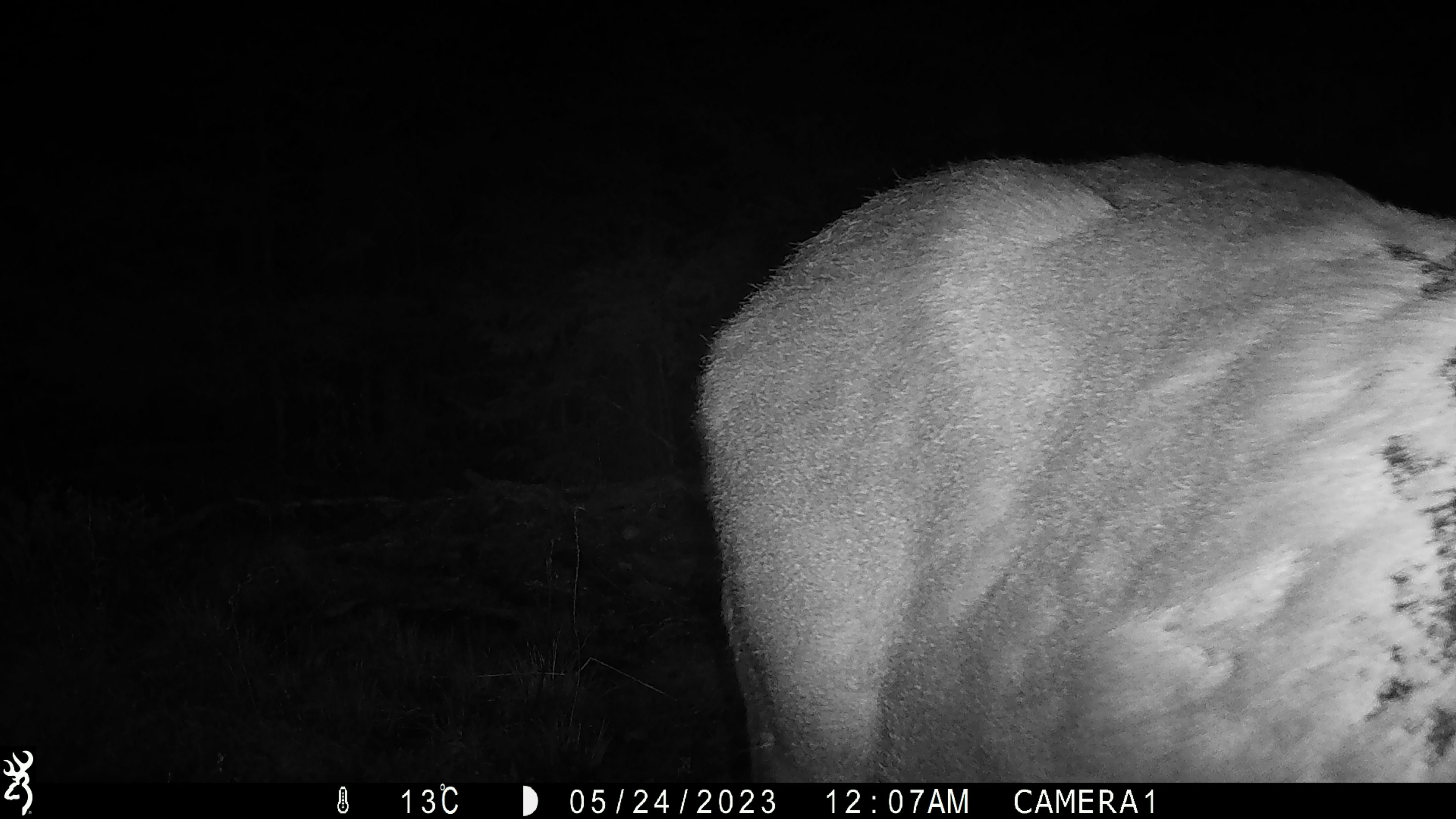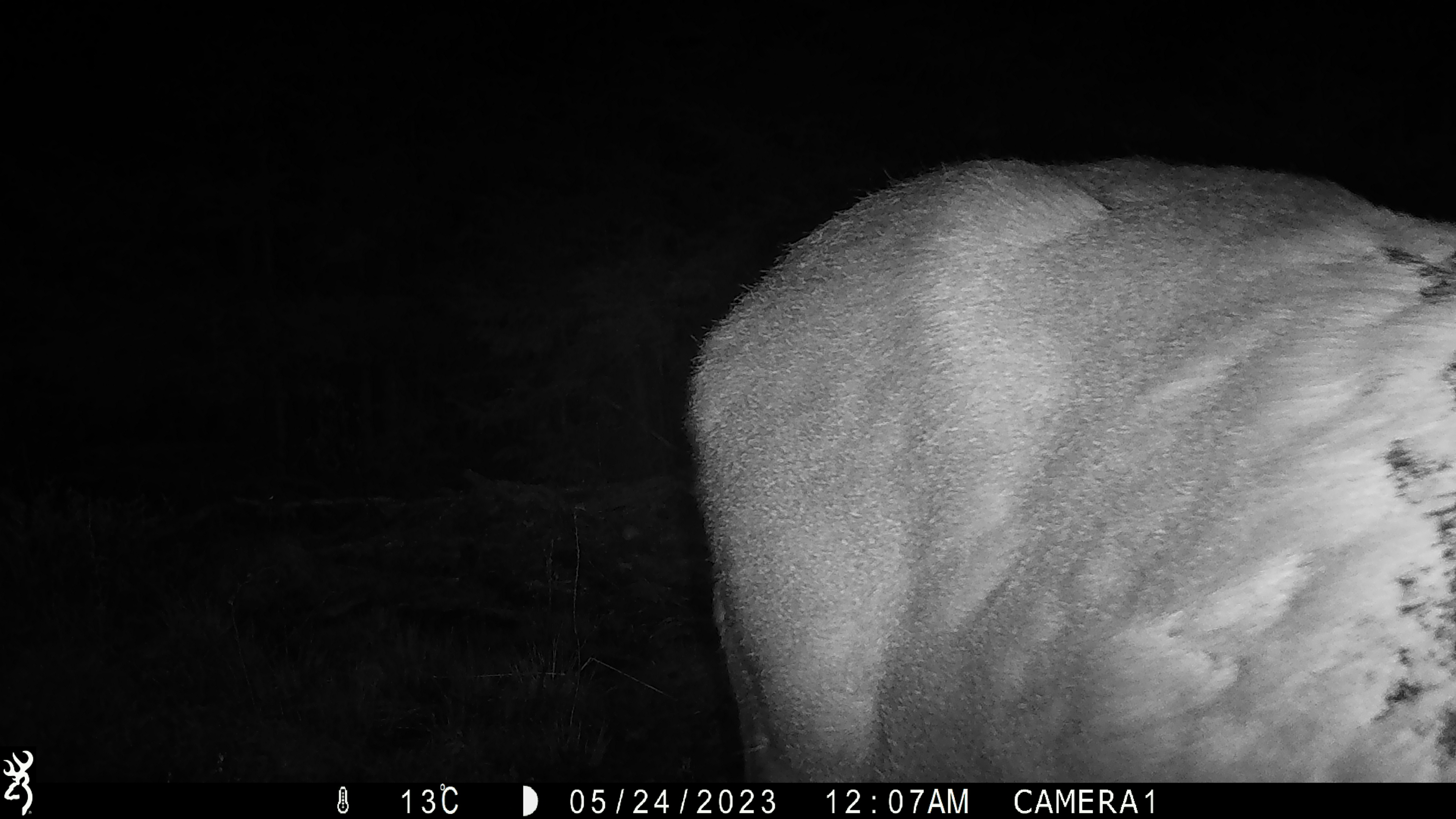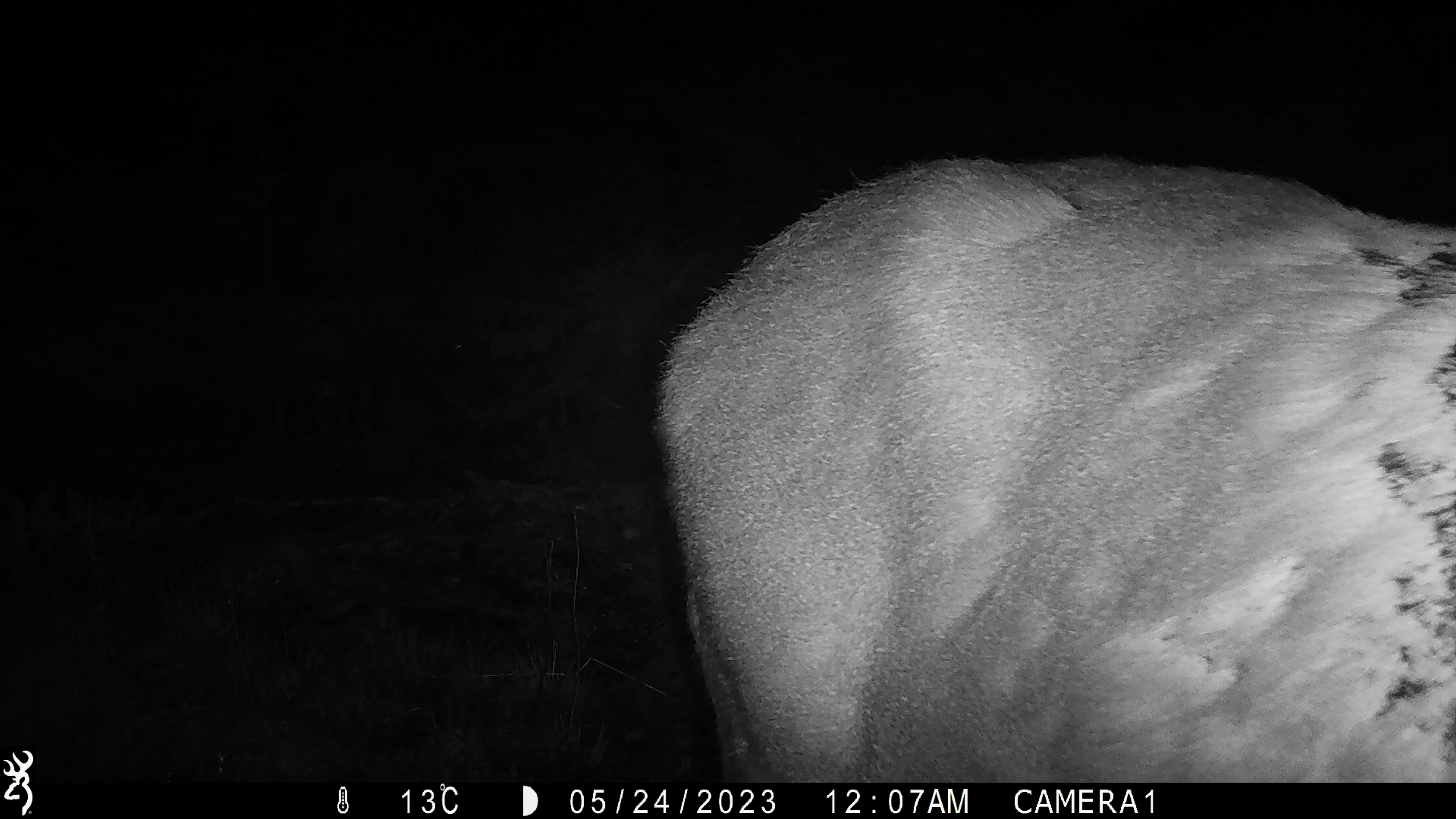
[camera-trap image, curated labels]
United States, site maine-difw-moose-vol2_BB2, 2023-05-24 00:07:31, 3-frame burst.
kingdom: Animalia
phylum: Chordata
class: Mammalia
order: Artiodactyla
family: Cervidae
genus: Alces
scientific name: Alces alces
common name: moose